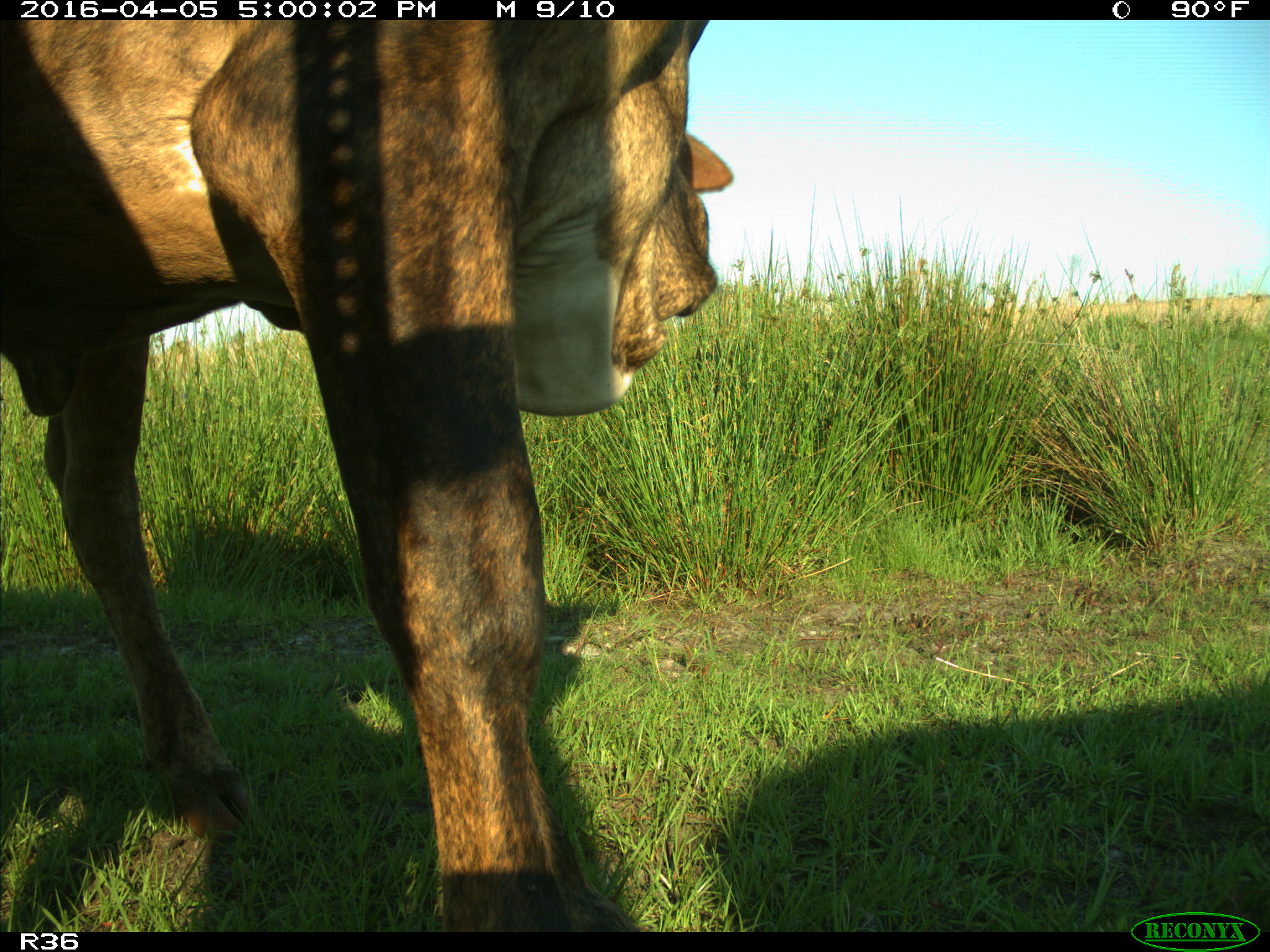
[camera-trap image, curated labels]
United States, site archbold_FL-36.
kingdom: Animalia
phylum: Chordata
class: Mammalia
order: Artiodactyla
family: Bovidae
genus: Bos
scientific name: Bos taurus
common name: domestic cow